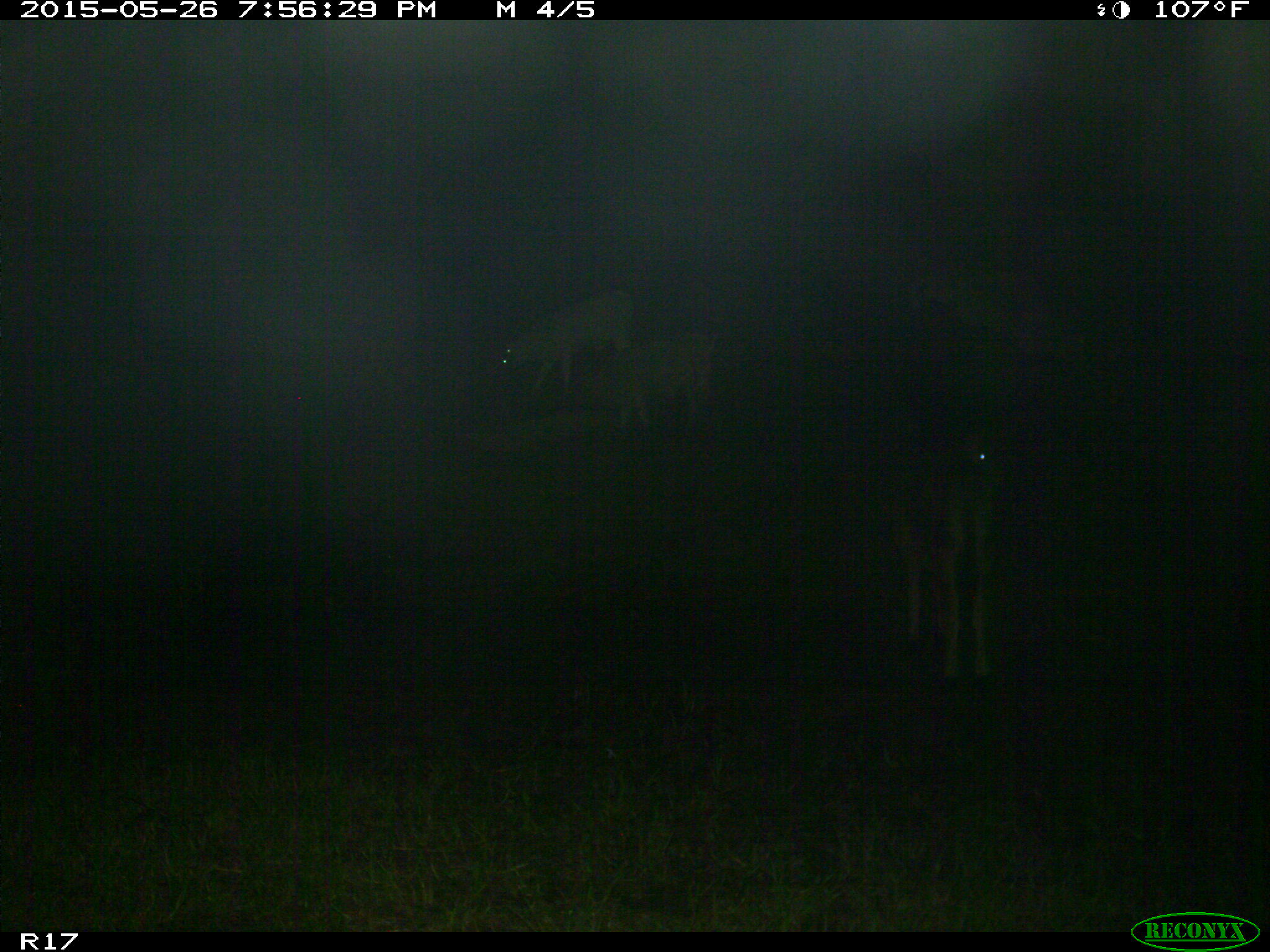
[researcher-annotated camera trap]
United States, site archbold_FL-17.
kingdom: Animalia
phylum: Chordata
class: Mammalia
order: Artiodactyla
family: Bovidae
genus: Bos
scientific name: Bos taurus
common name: domestic cow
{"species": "Bos taurus (domestic cow)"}